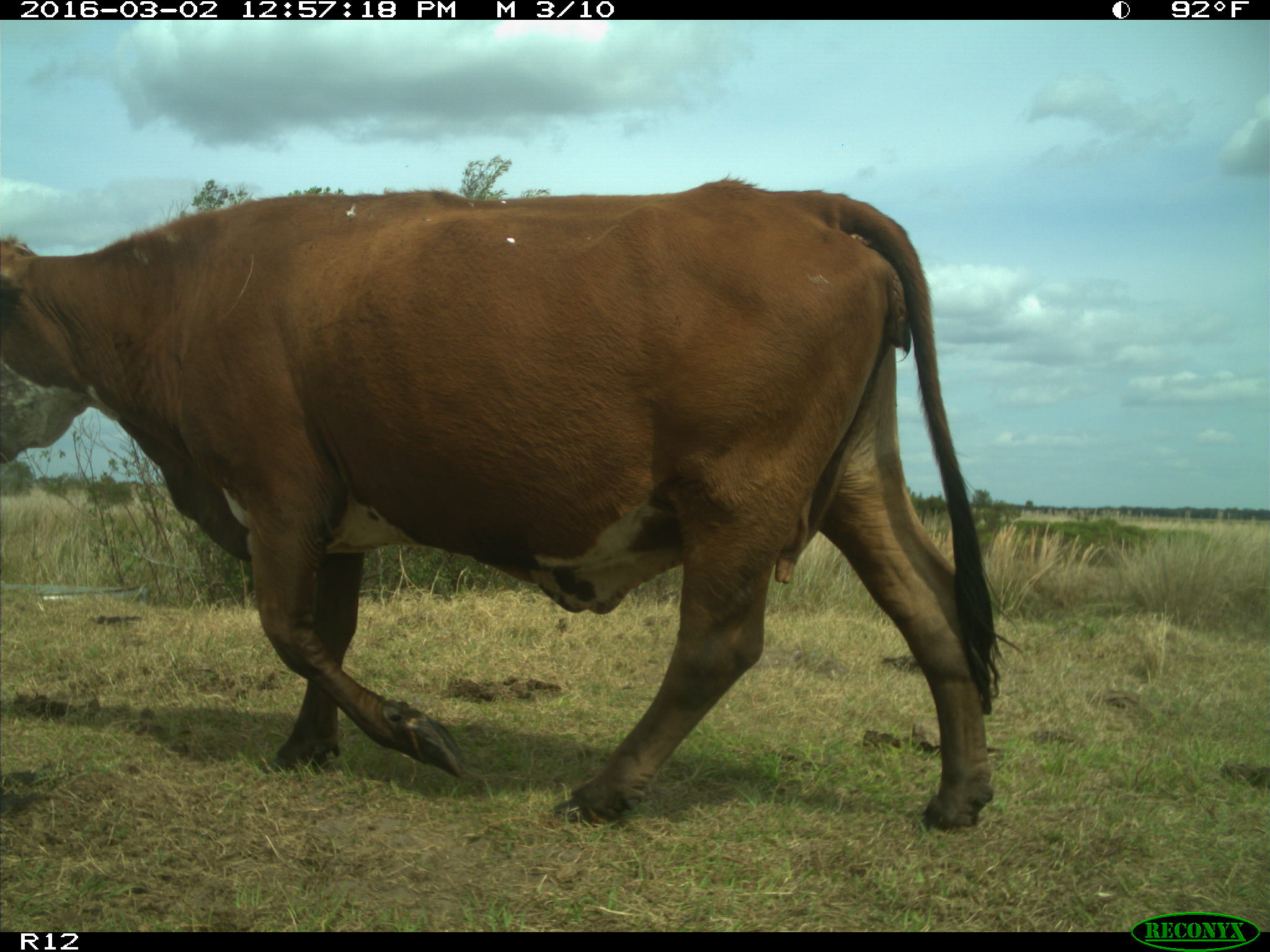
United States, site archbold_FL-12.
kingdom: Animalia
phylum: Chordata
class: Mammalia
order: Artiodactyla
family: Bovidae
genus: Bos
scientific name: Bos taurus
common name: domestic cow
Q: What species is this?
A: Bos taurus (domestic cow).